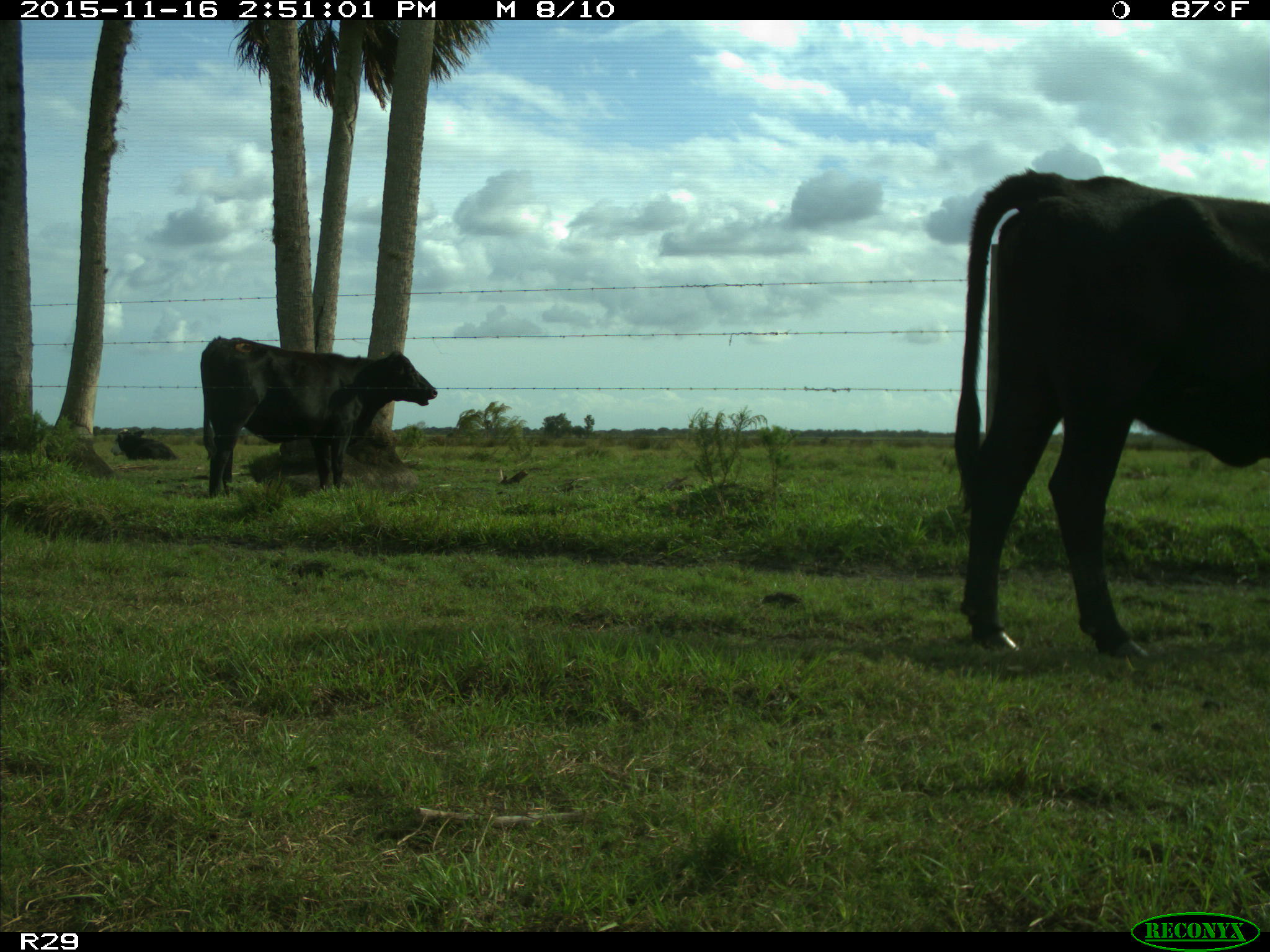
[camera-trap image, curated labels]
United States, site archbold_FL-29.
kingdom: Animalia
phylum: Chordata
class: Mammalia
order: Artiodactyla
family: Bovidae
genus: Bos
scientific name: Bos taurus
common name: domestic cow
Bos taurus (domestic cow).